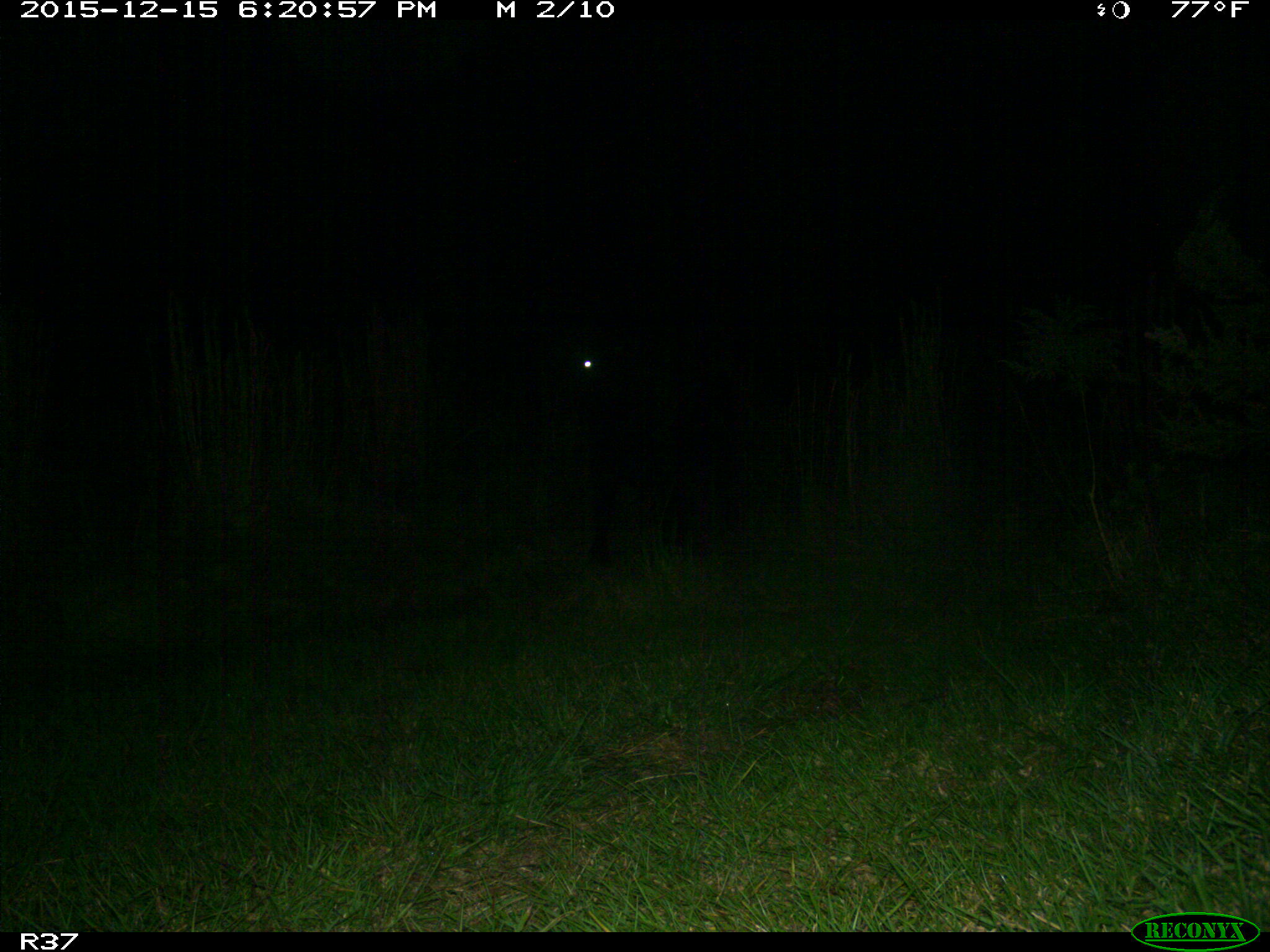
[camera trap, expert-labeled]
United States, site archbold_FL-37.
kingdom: Animalia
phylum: Chordata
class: Mammalia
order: Artiodactyla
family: Bovidae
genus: Bos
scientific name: Bos taurus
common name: domestic cow